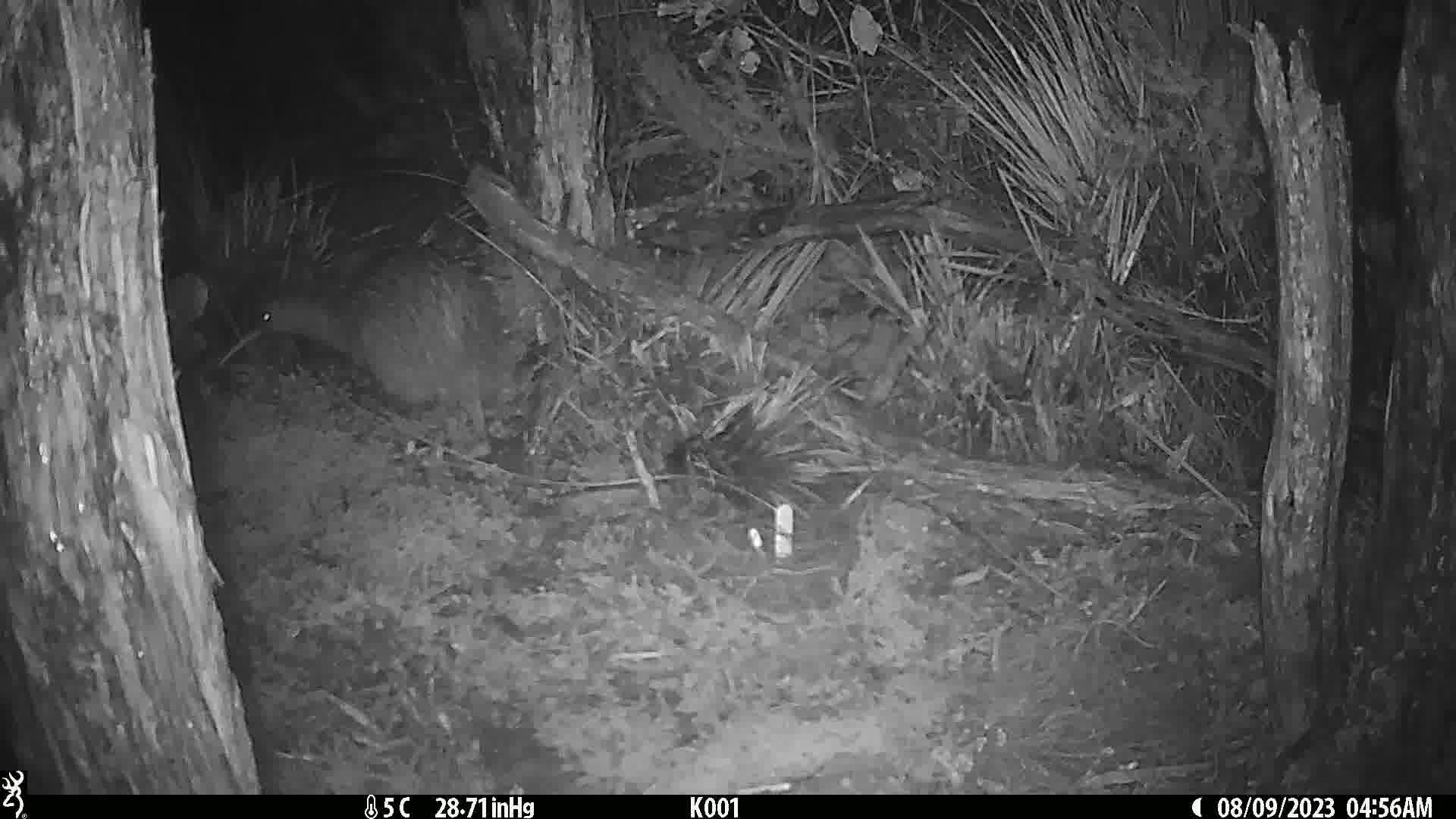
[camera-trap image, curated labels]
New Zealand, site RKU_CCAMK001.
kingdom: Animalia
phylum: Chordata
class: Aves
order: Apterygiformes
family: Apterygidae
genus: Apteryx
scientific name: Apteryx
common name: kiwi